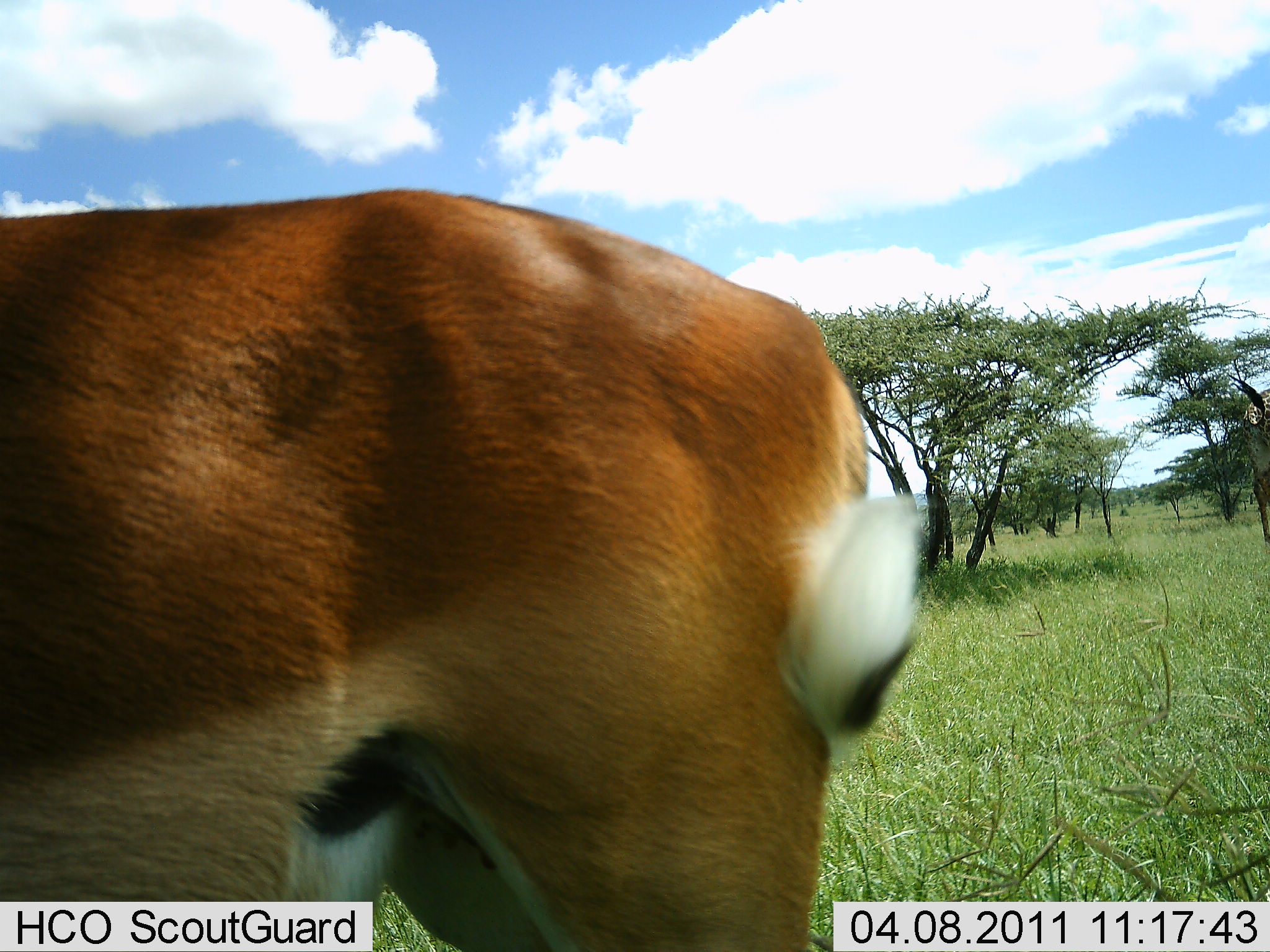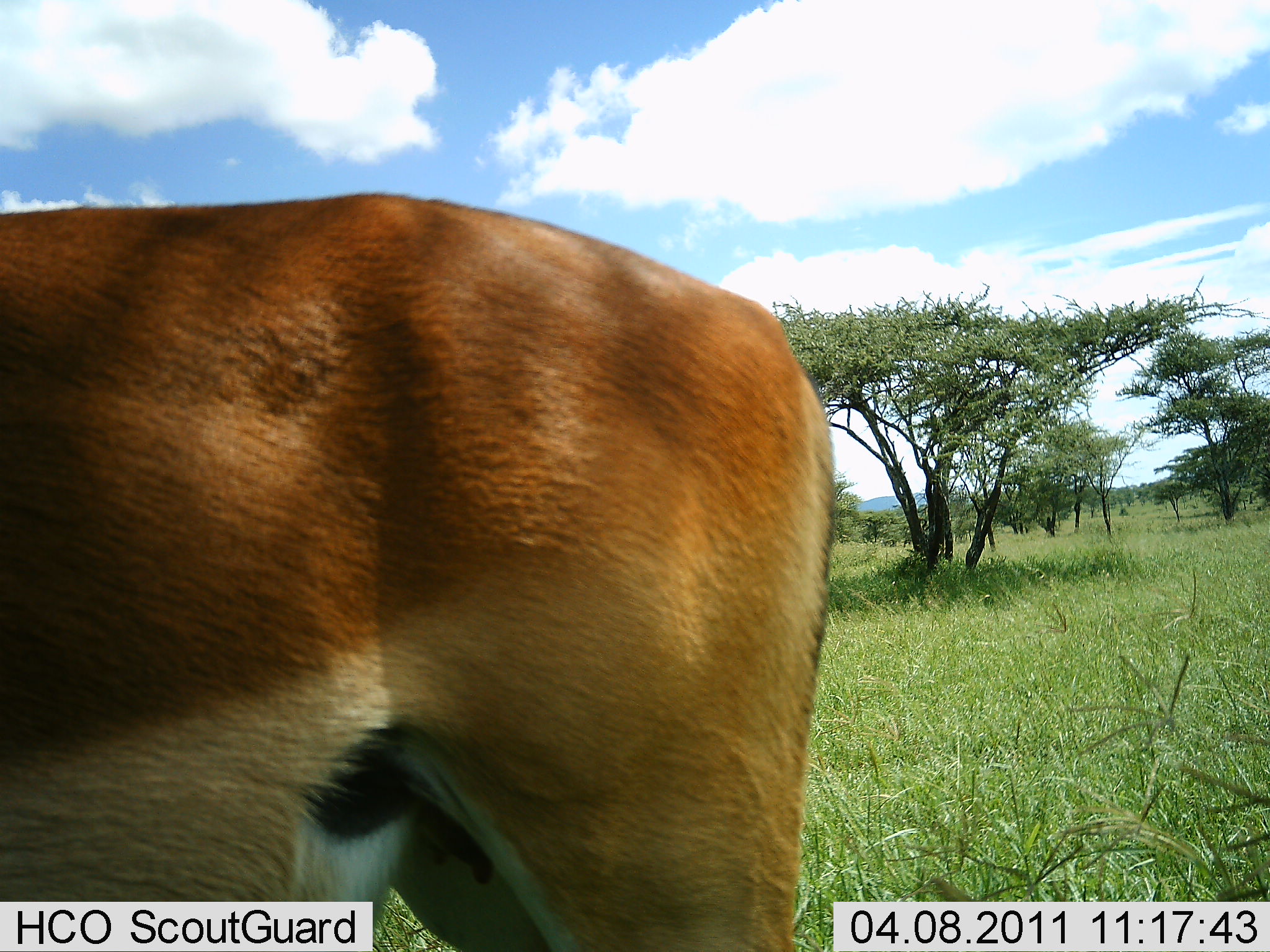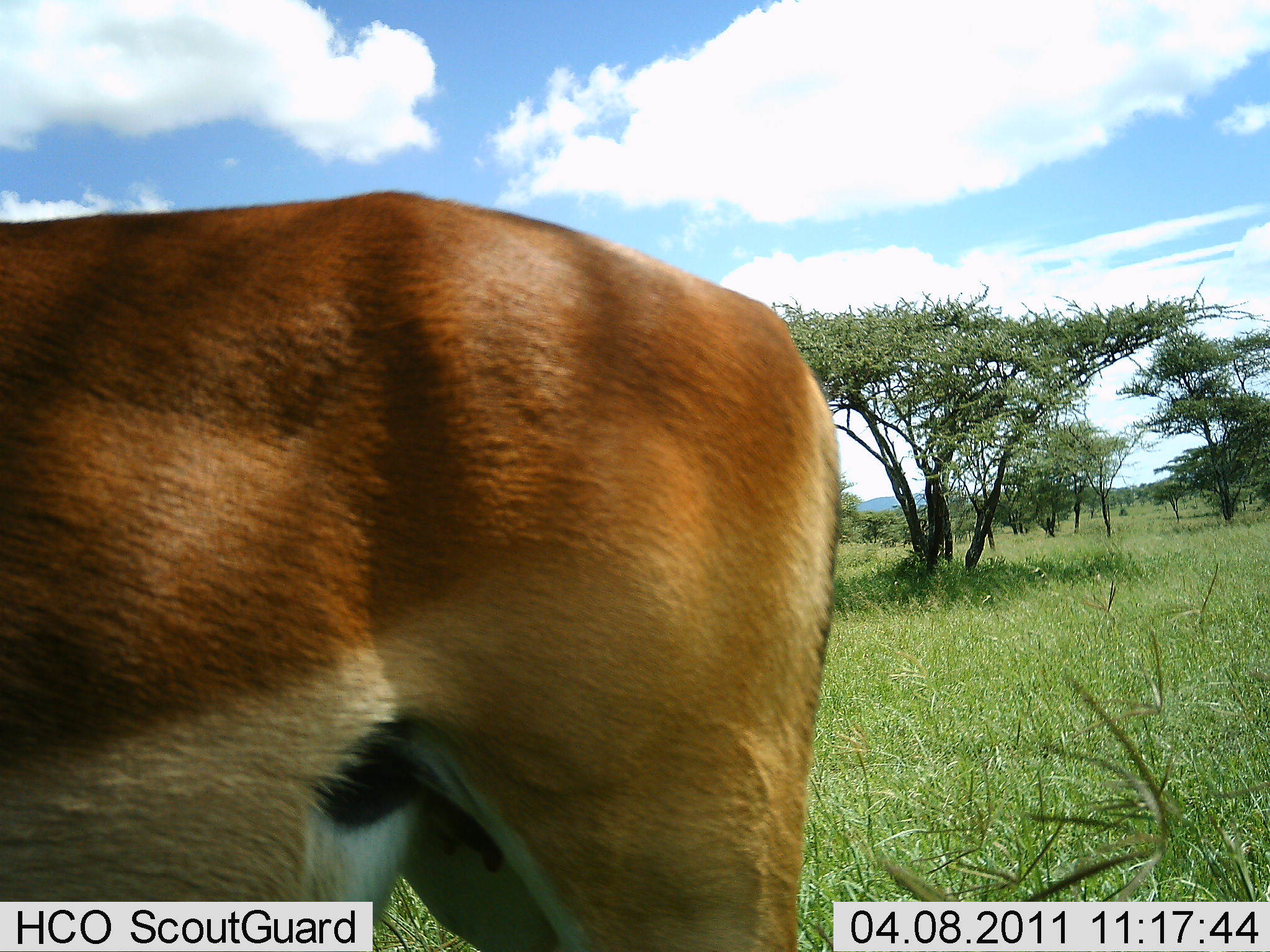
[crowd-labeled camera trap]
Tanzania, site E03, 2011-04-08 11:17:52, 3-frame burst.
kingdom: Animalia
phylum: Chordata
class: Mammalia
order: Artiodactyla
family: Bovidae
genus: Aepyceros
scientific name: Aepyceros melampus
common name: impala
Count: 1.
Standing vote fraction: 100%.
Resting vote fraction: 0%.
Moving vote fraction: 0%.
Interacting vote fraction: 0%.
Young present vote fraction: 0%.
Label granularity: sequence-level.